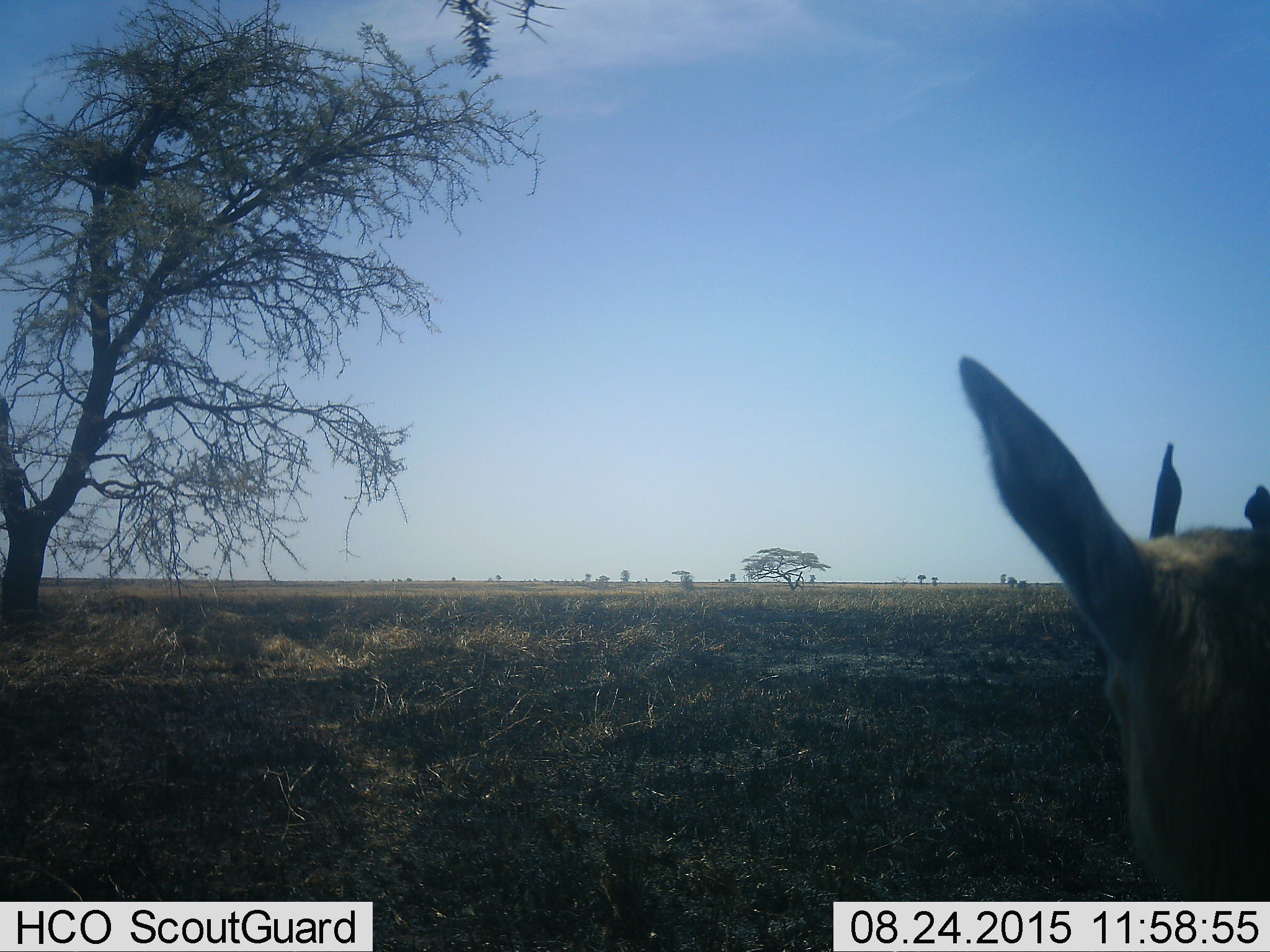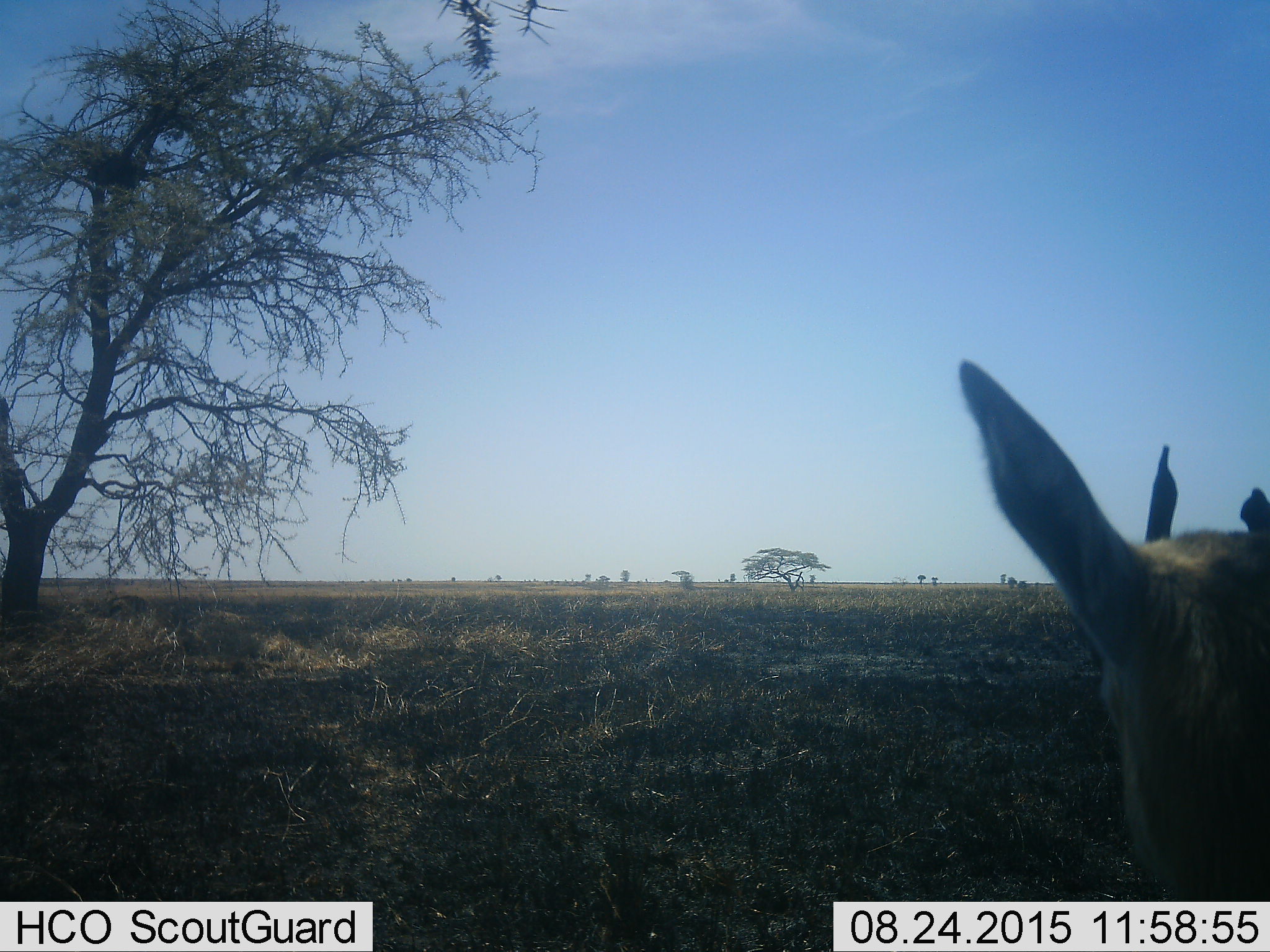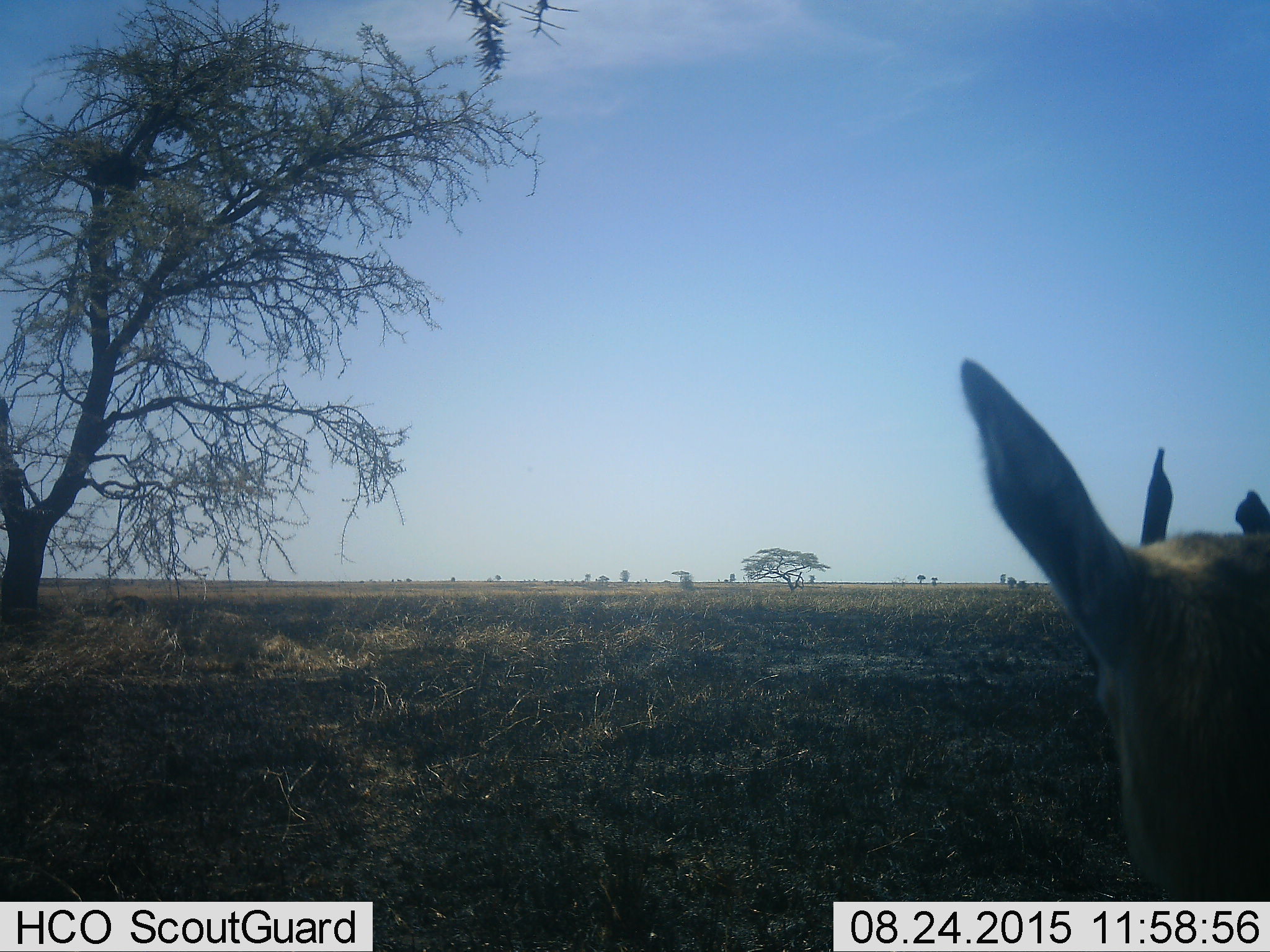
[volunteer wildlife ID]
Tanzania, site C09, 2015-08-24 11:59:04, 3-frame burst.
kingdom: Animalia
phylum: Chordata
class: Mammalia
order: Artiodactyla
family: Bovidae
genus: Eudorcas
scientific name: Eudorcas thomsonii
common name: thomson's gazelle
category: gazellethomsons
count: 1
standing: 100%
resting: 7%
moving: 0%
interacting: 0%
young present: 0%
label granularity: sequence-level